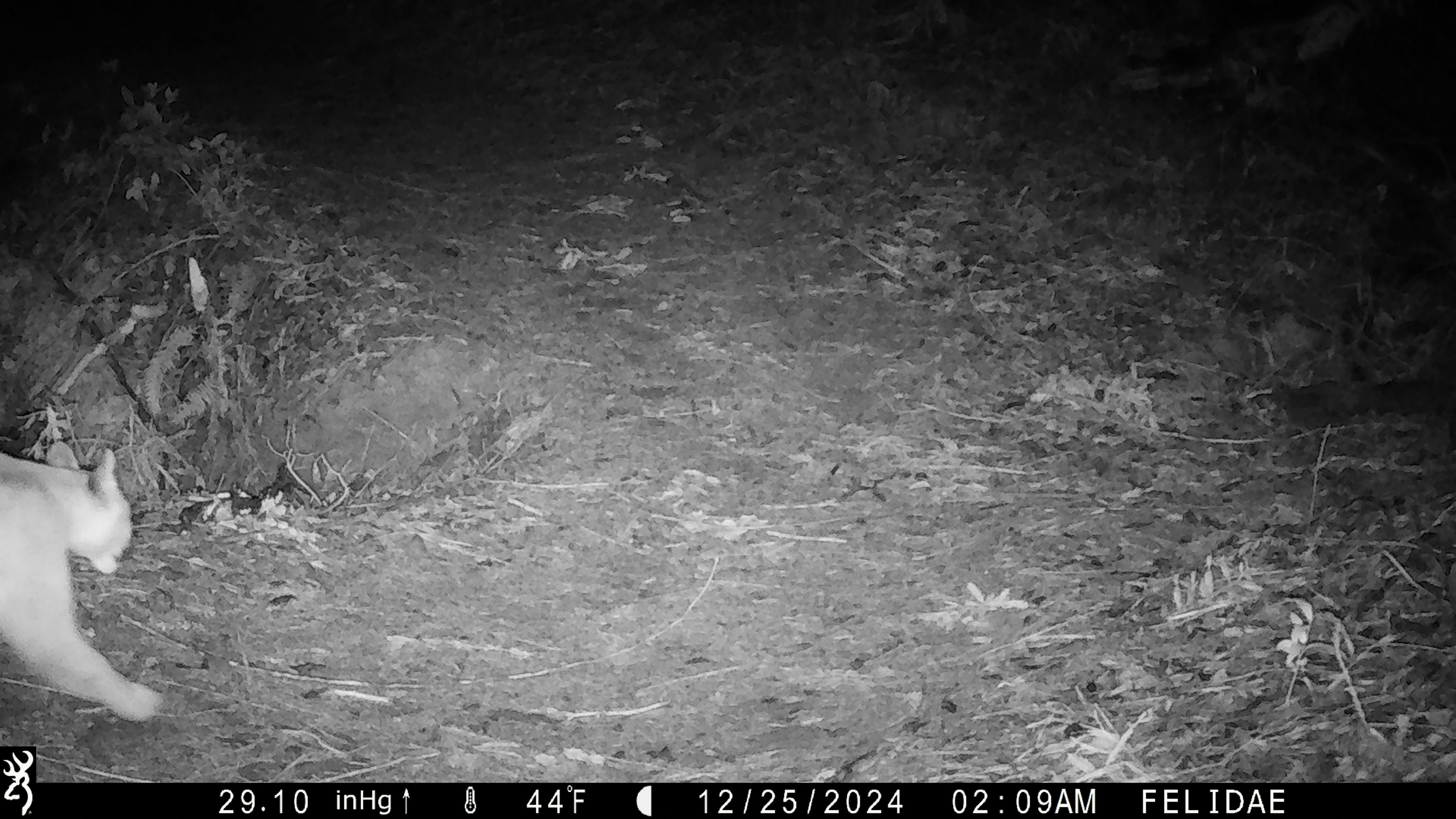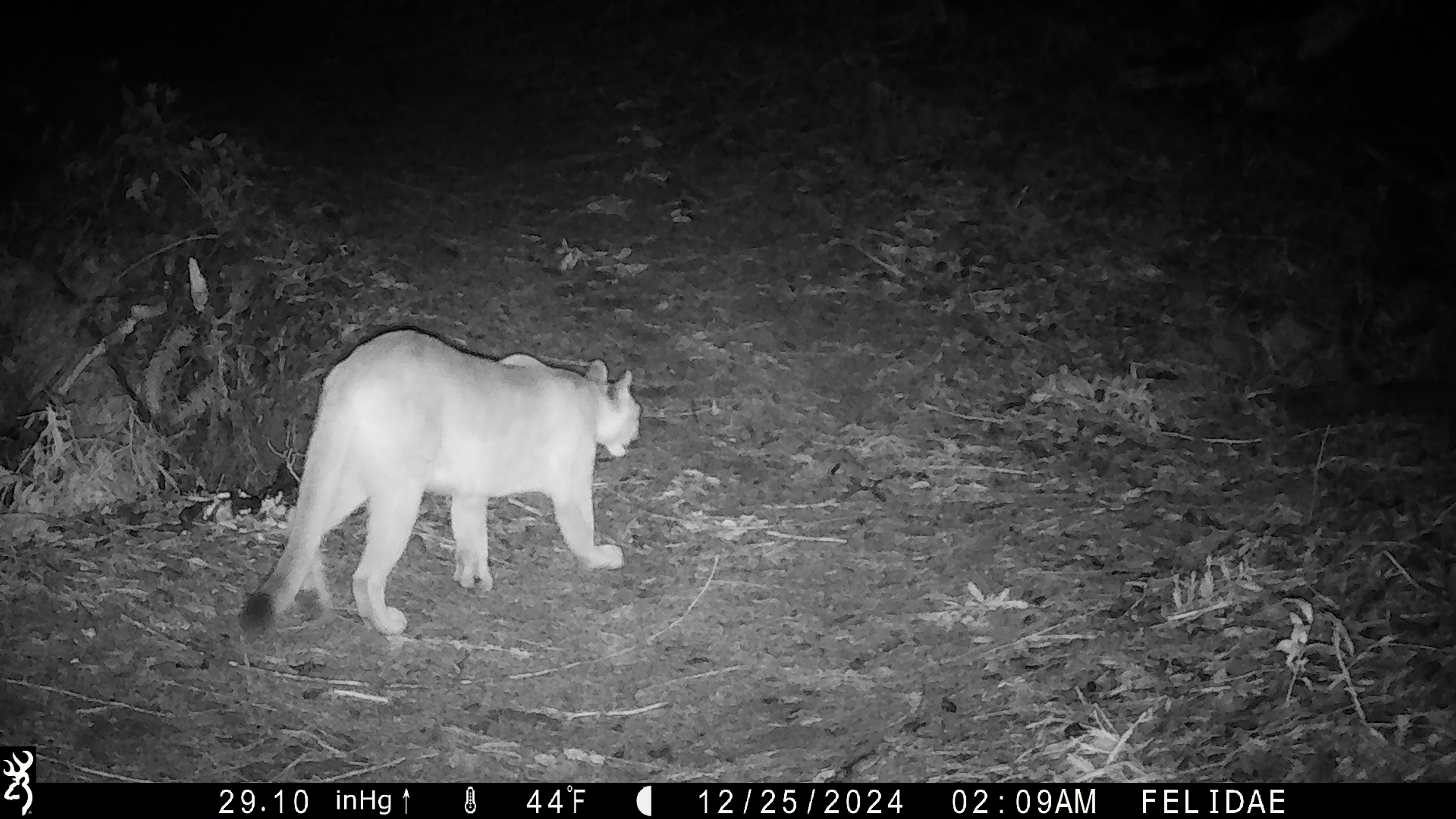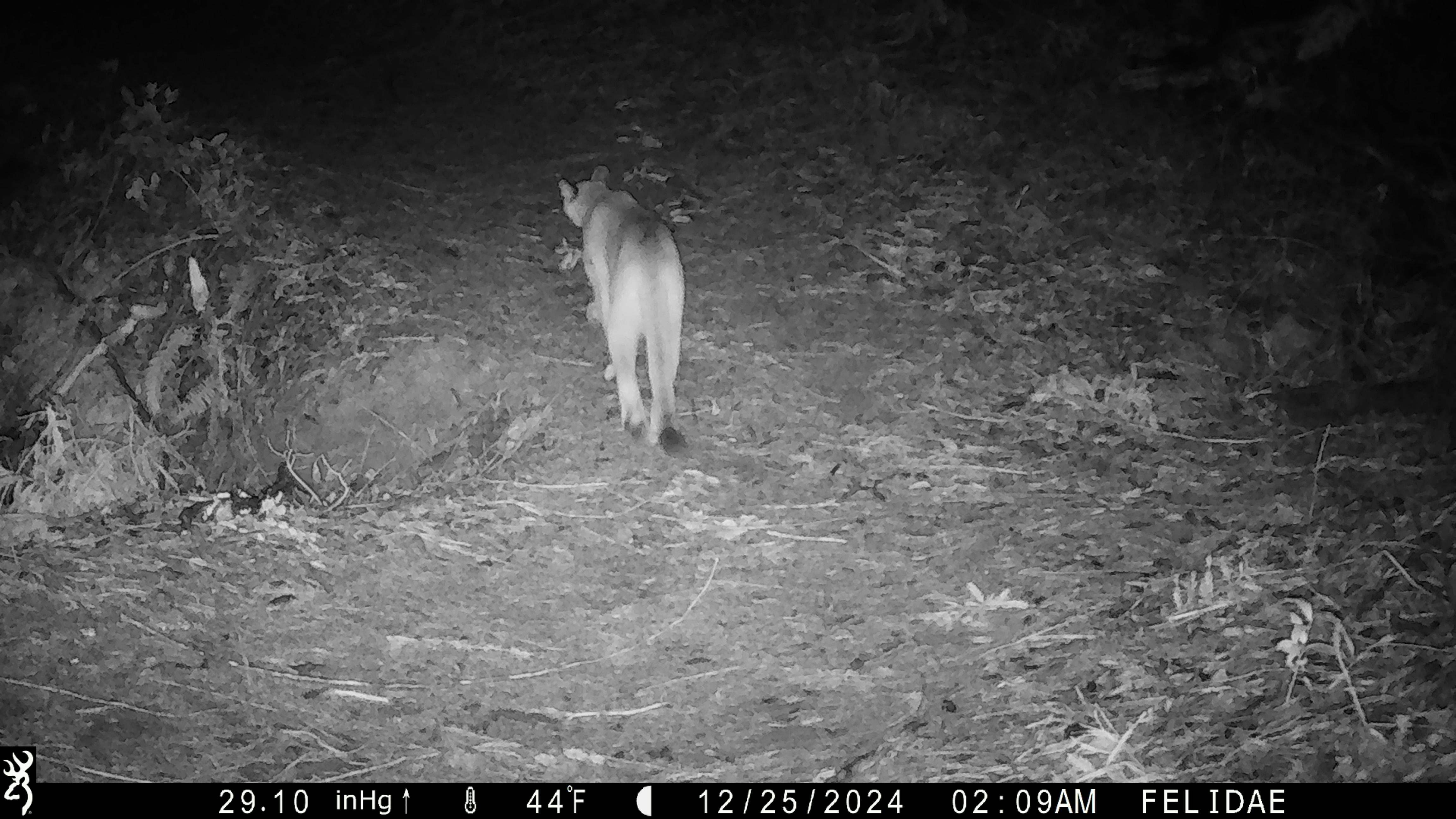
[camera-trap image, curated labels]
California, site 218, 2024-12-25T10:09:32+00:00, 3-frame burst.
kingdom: Animalia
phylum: Chordata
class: Mammalia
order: Carnivora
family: Felidae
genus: Puma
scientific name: Puma concolor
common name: puma